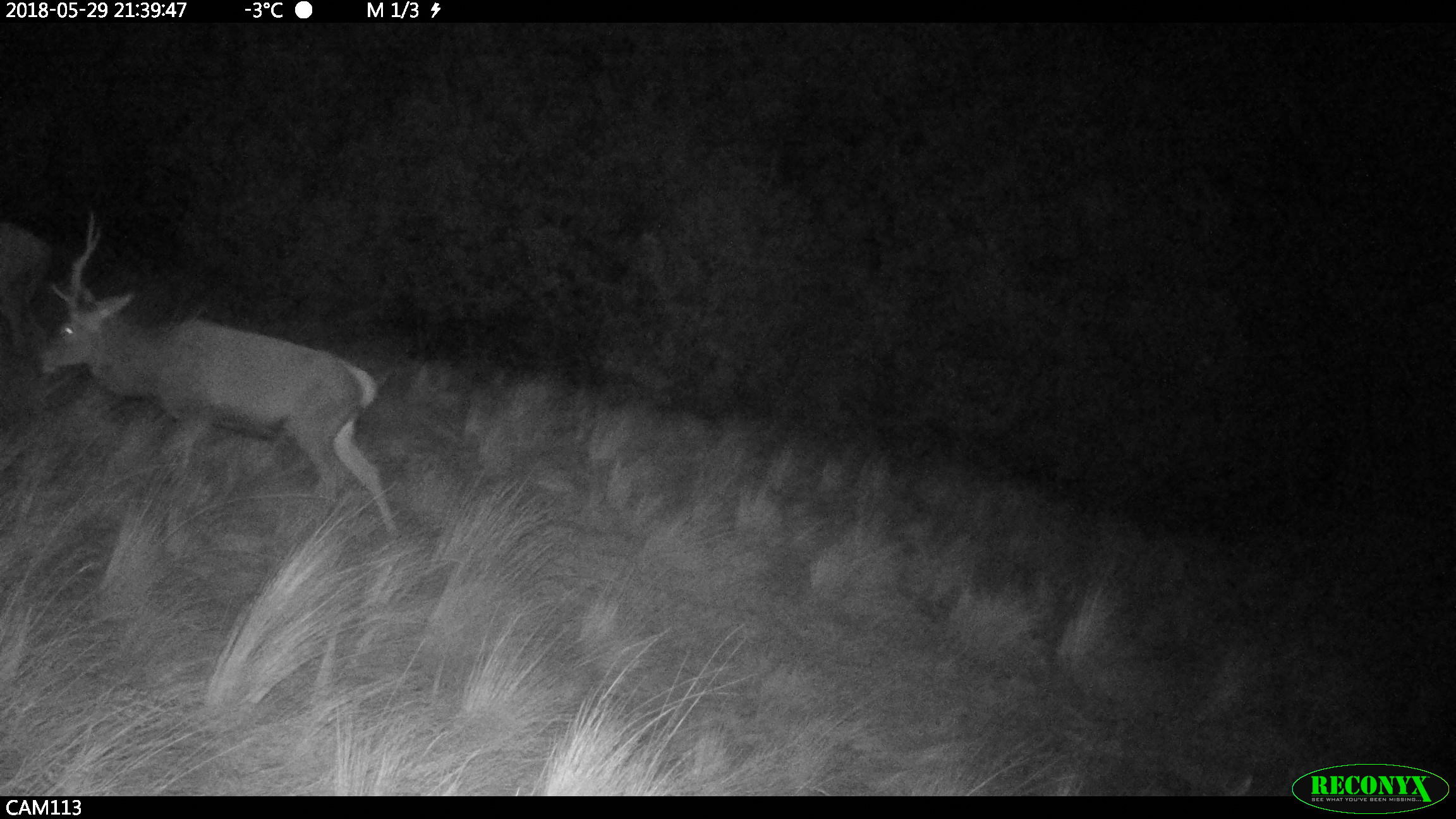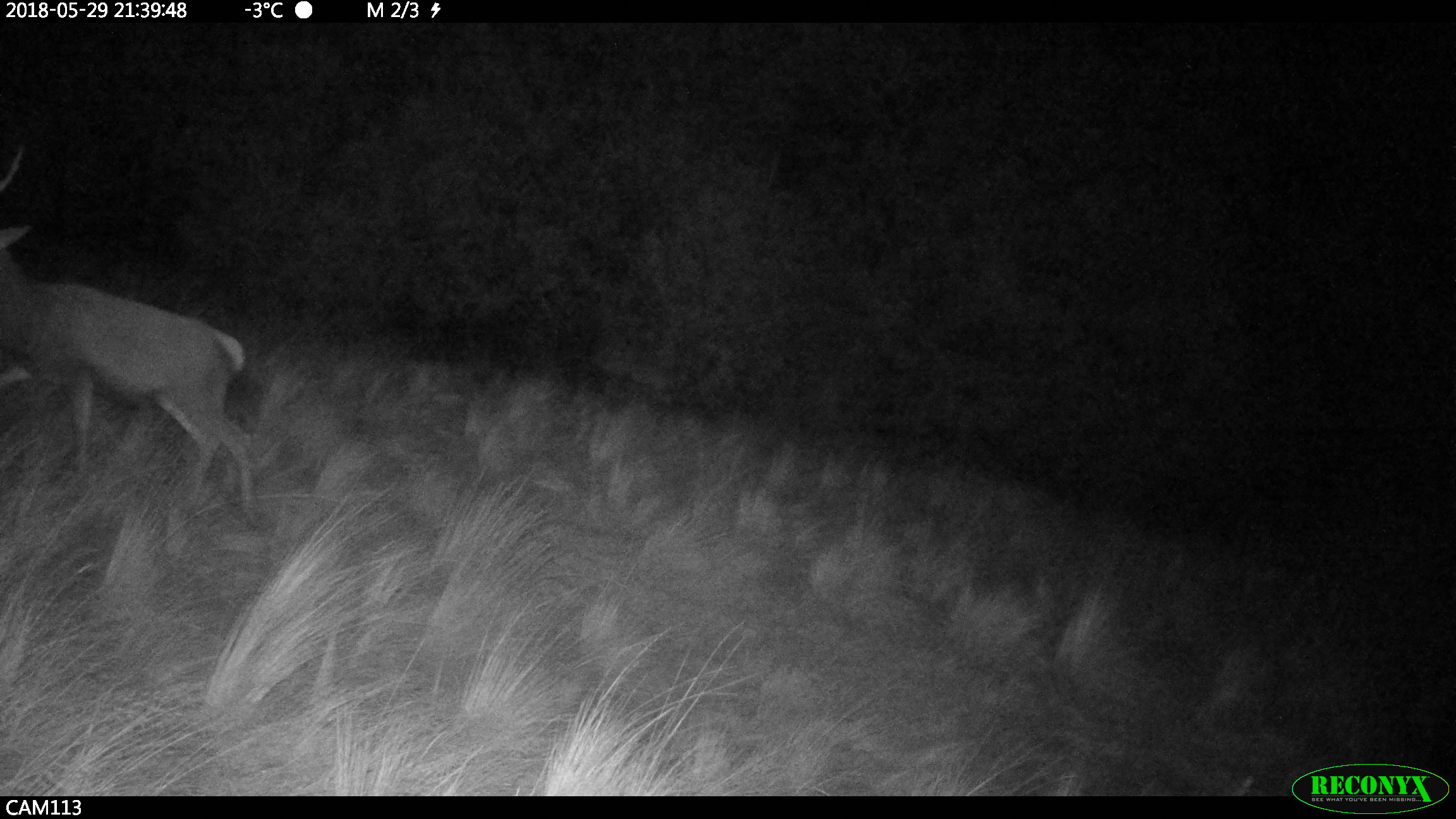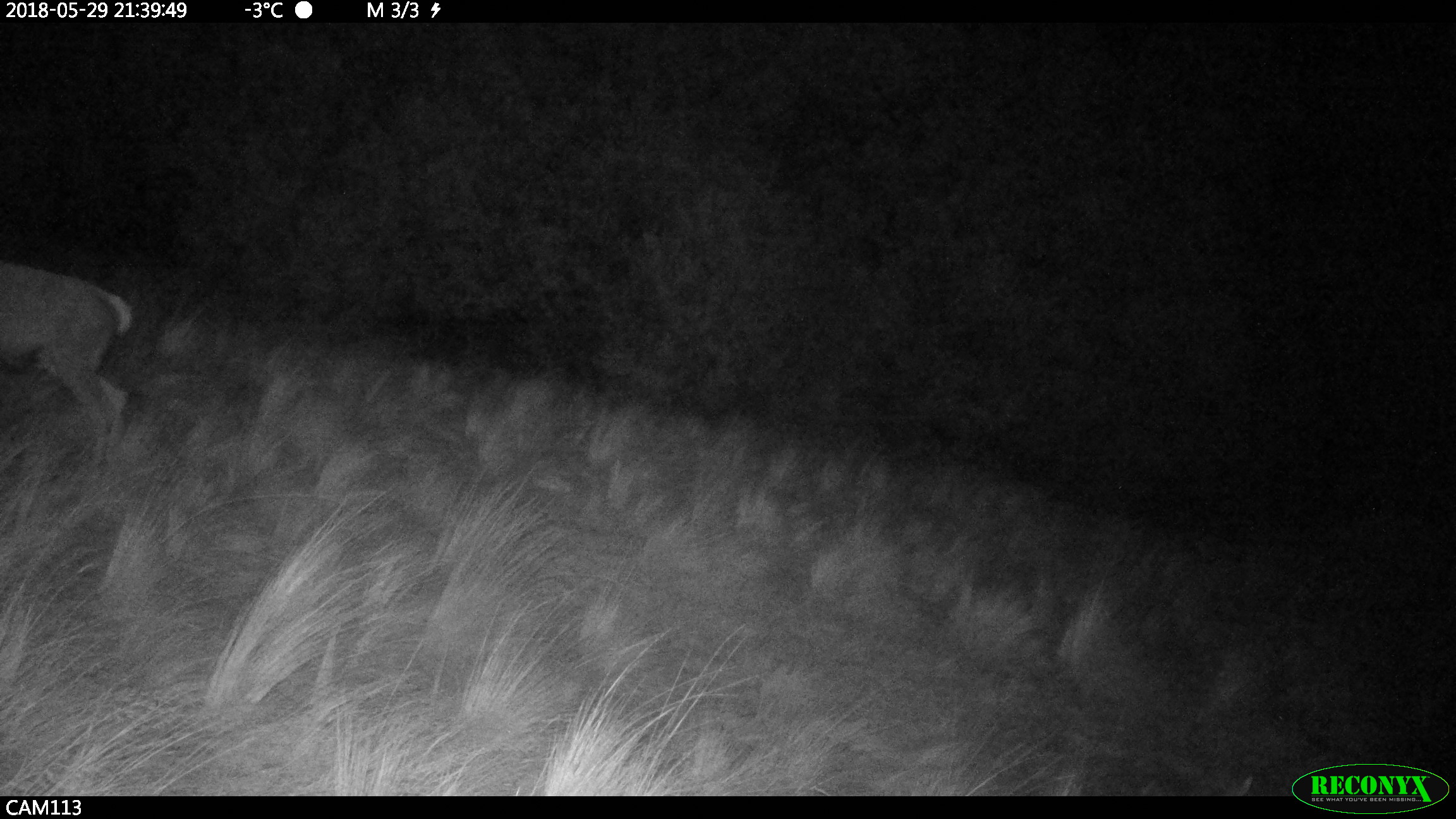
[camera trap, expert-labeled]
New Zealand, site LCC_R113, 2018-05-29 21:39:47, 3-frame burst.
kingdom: Animalia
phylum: Chordata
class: Mammalia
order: Artiodactyla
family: Cervidae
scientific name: Cervidae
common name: deer